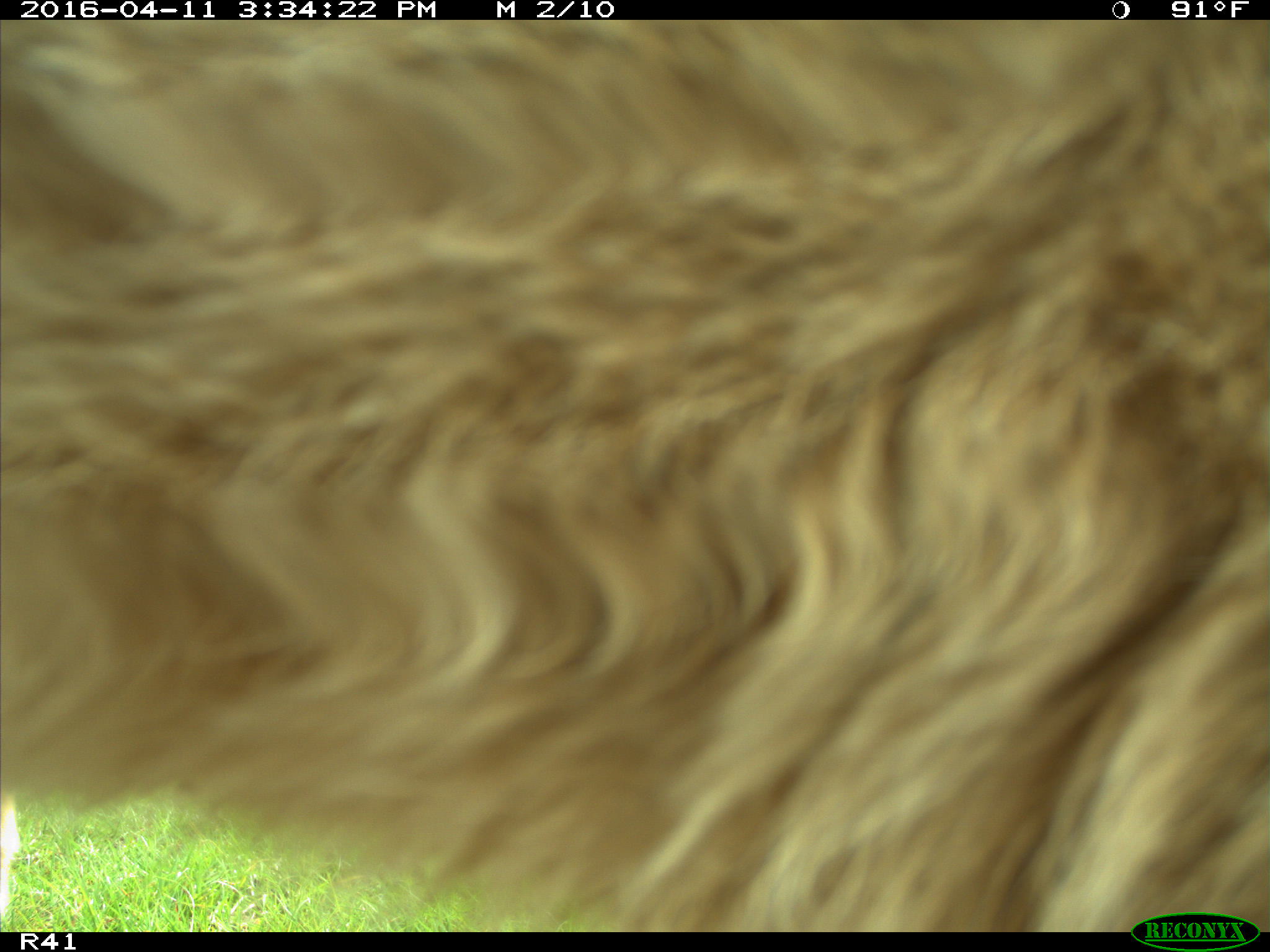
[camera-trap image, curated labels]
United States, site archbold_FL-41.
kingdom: Animalia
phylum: Chordata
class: Mammalia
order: Artiodactyla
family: Bovidae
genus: Bos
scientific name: Bos taurus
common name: domestic cow